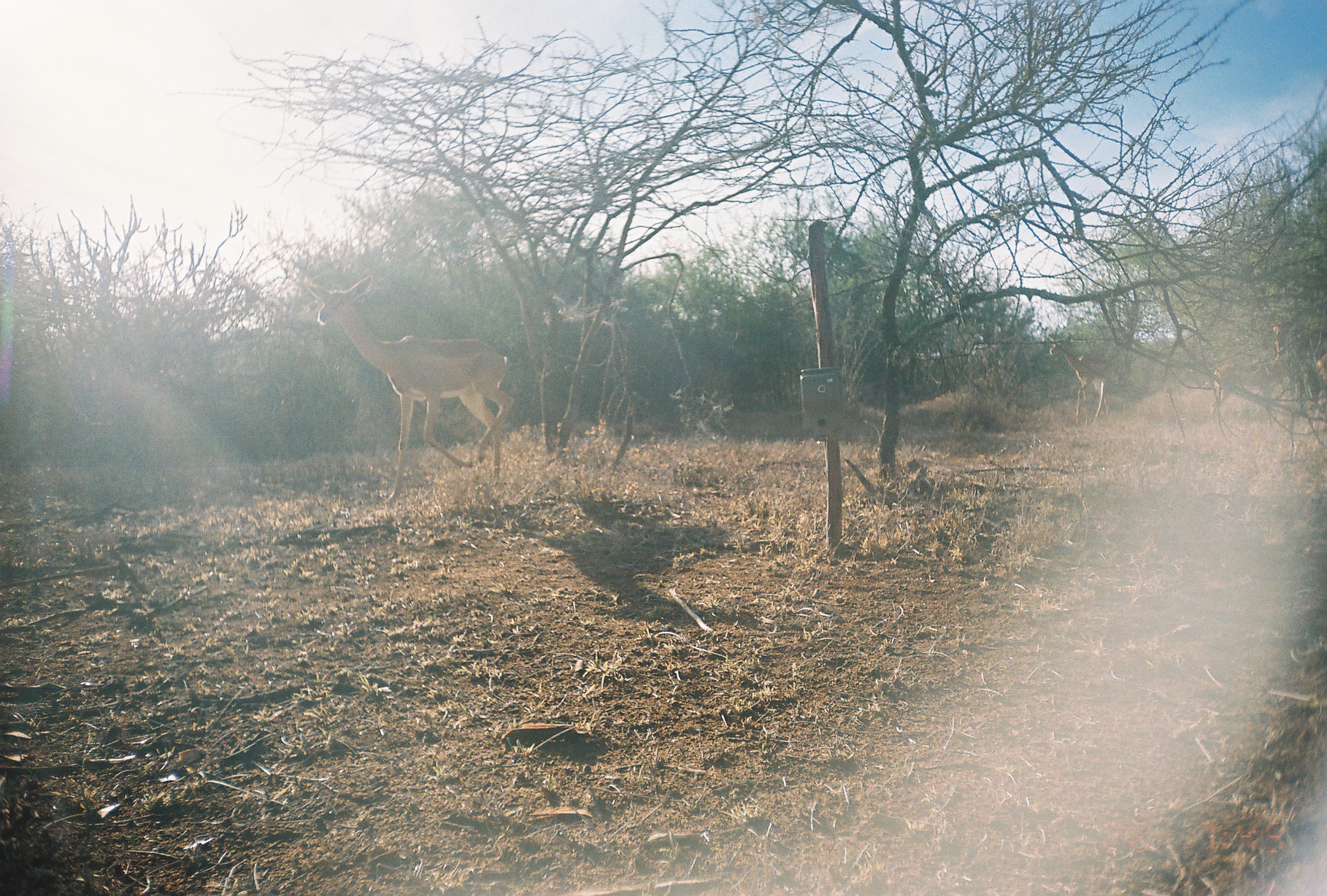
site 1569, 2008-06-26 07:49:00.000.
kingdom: Animalia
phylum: Chordata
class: Mammalia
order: Artiodactyla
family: Bovidae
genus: Litocranius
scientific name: Litocranius walleri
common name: gerenuk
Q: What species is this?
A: Litocranius walleri (gerenuk).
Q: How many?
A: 4.